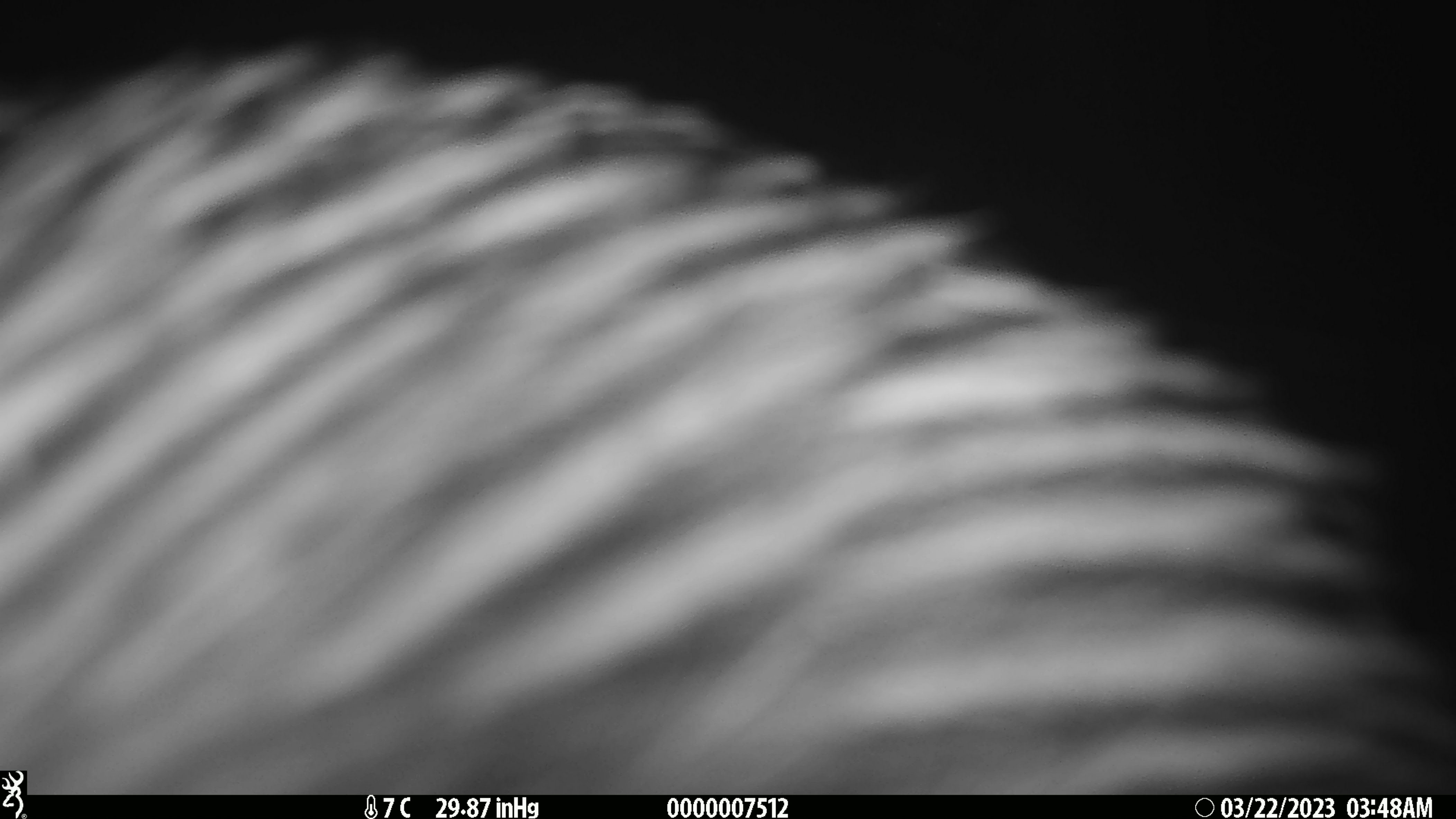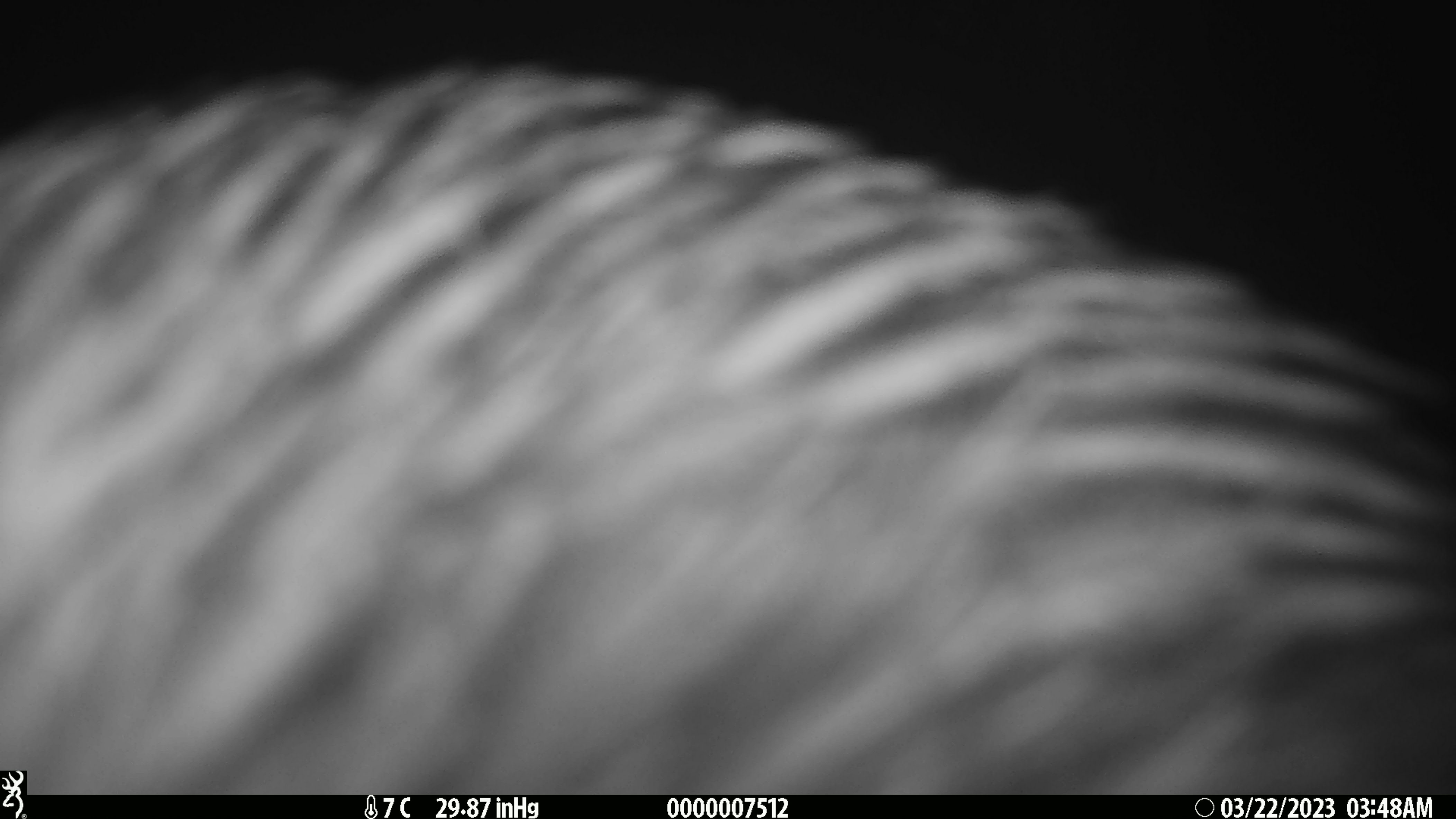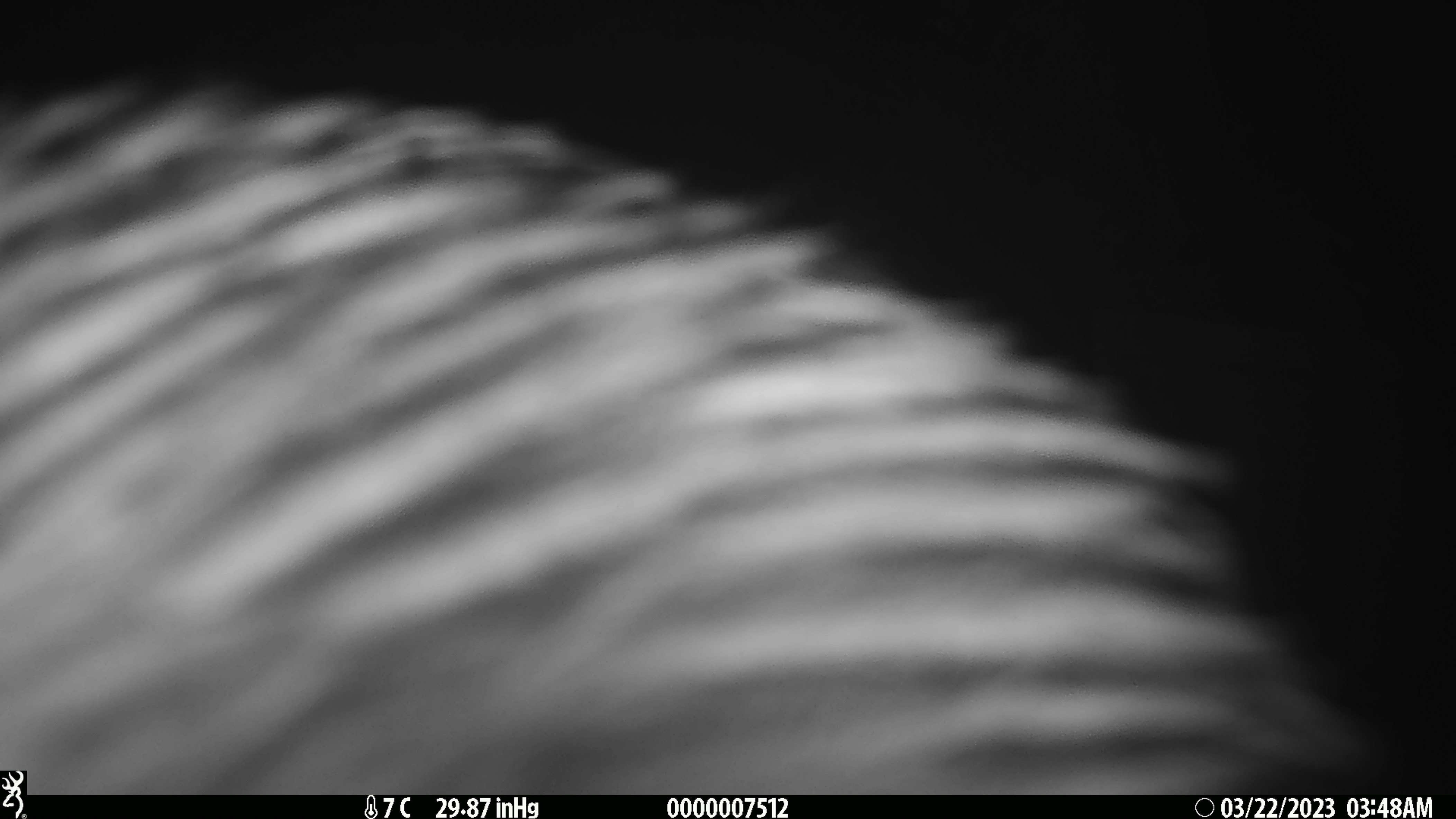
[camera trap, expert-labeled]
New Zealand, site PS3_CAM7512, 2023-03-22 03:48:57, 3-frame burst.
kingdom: Animalia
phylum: Chordata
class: Aves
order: Apterygiformes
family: Apterygidae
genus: Apteryx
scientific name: Apteryx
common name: kiwi